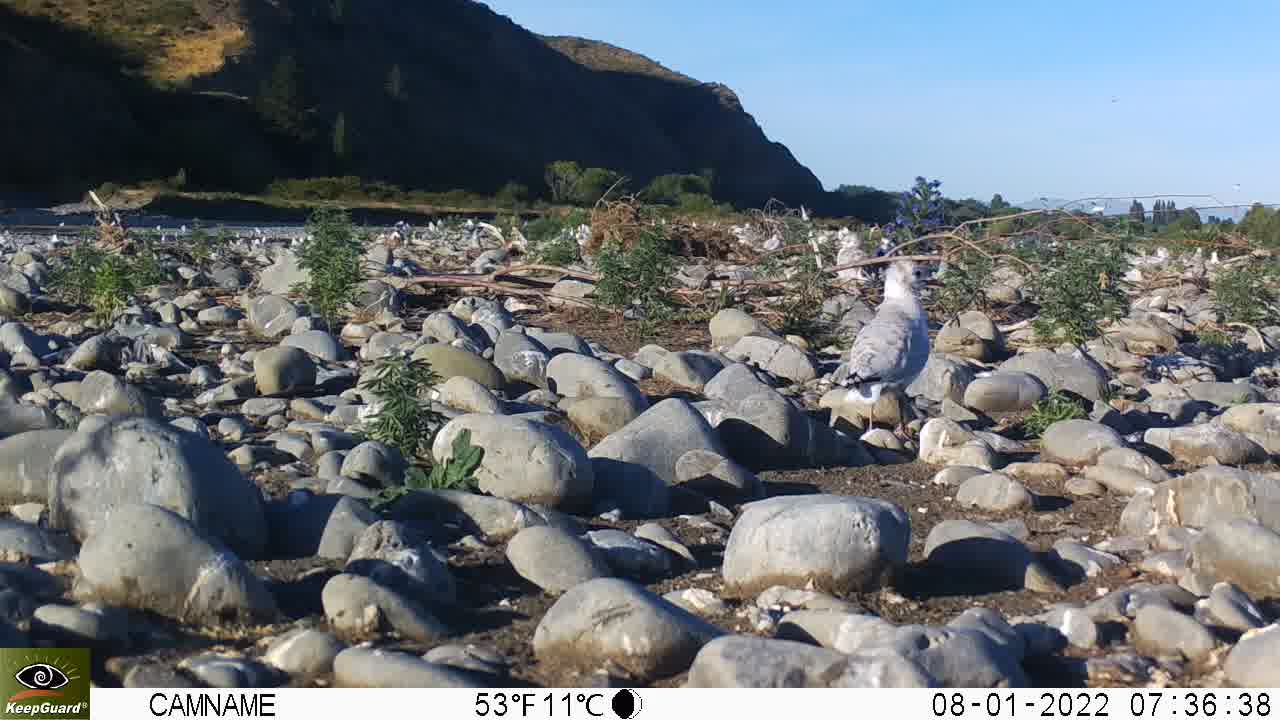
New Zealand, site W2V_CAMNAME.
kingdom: Animalia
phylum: Chordata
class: Aves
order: Charadriiformes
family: Laridae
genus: Chroicocephalus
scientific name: Chroicocephalus bulleri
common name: black-billed gull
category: black billed gull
Black billed gull (black-billed gull) (Chroicocephalus bulleri).